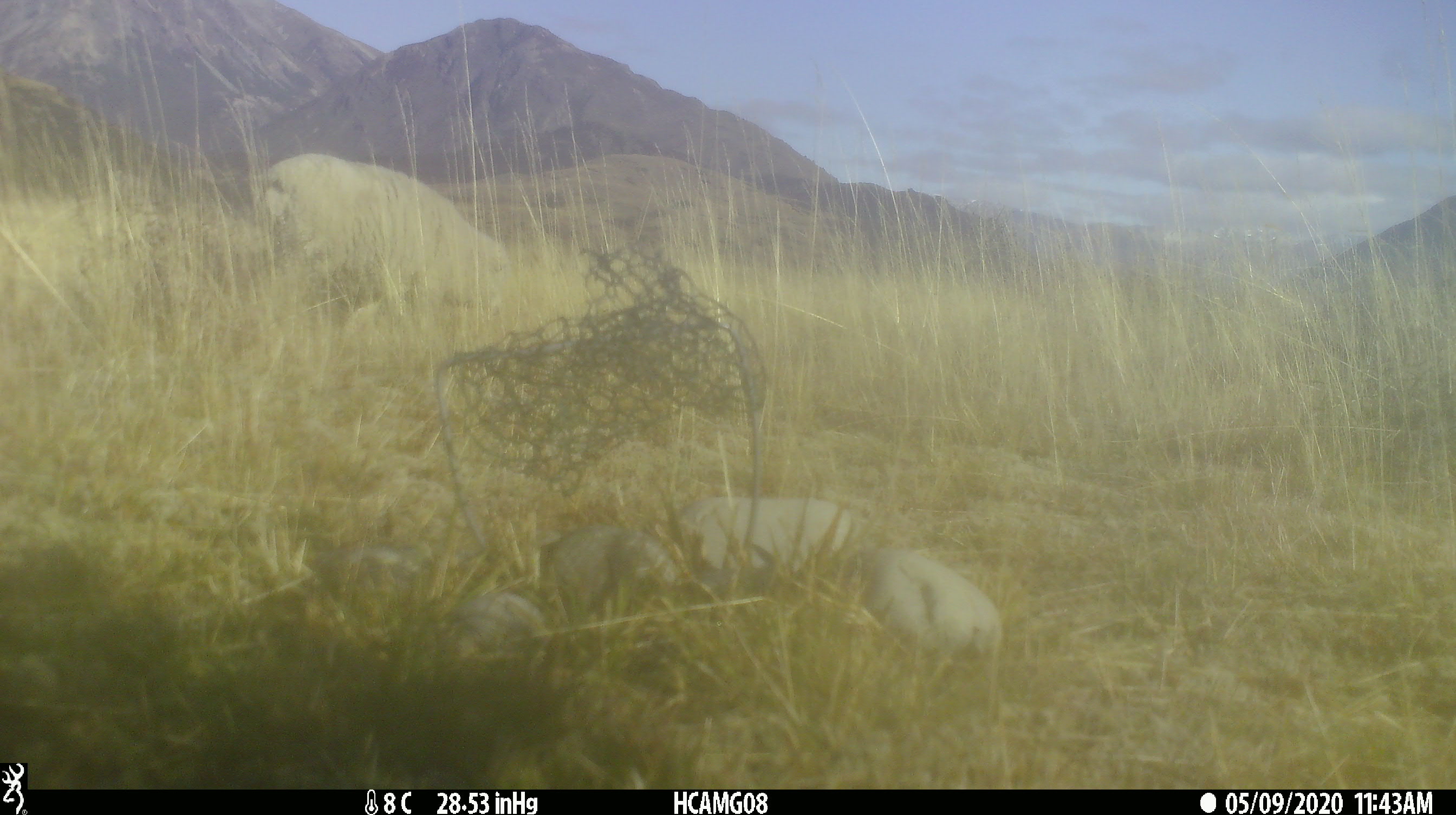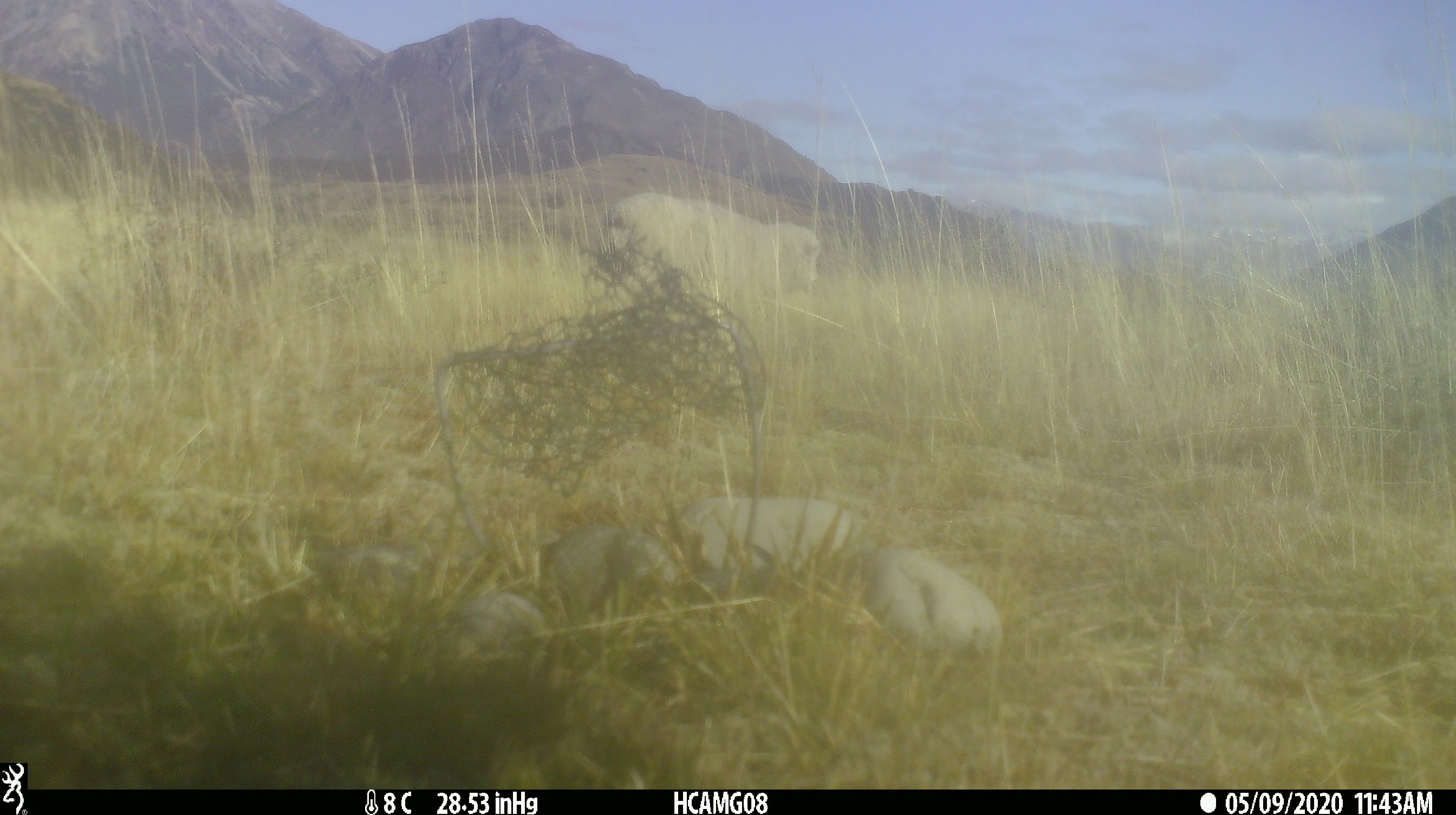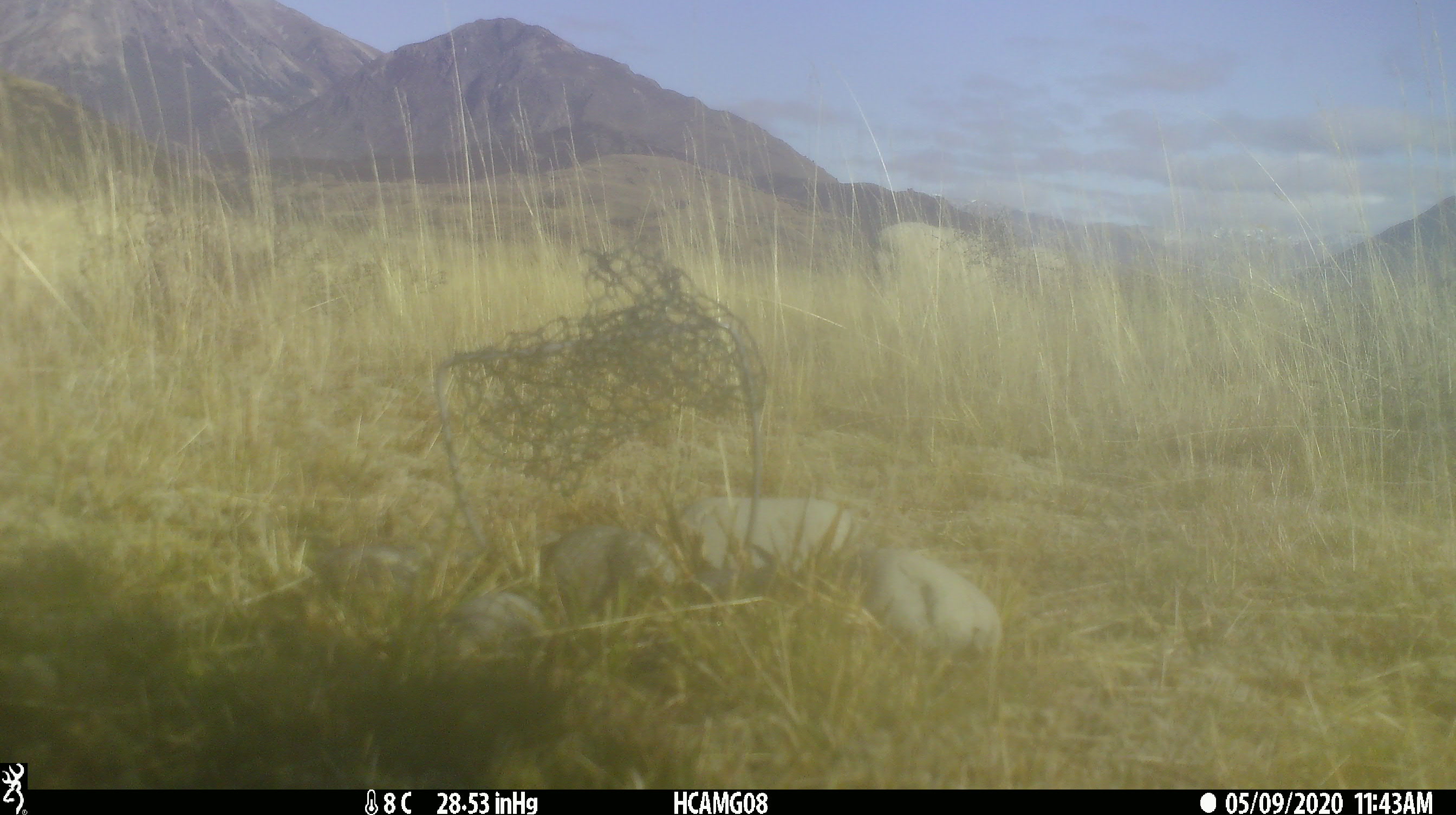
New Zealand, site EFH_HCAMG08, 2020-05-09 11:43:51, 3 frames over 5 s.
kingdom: Animalia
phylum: Chordata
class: Mammalia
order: Artiodactyla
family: Bovidae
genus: Ovis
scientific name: Ovis aries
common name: domestic sheep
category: sheep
Sheep (domestic sheep) (Ovis aries).